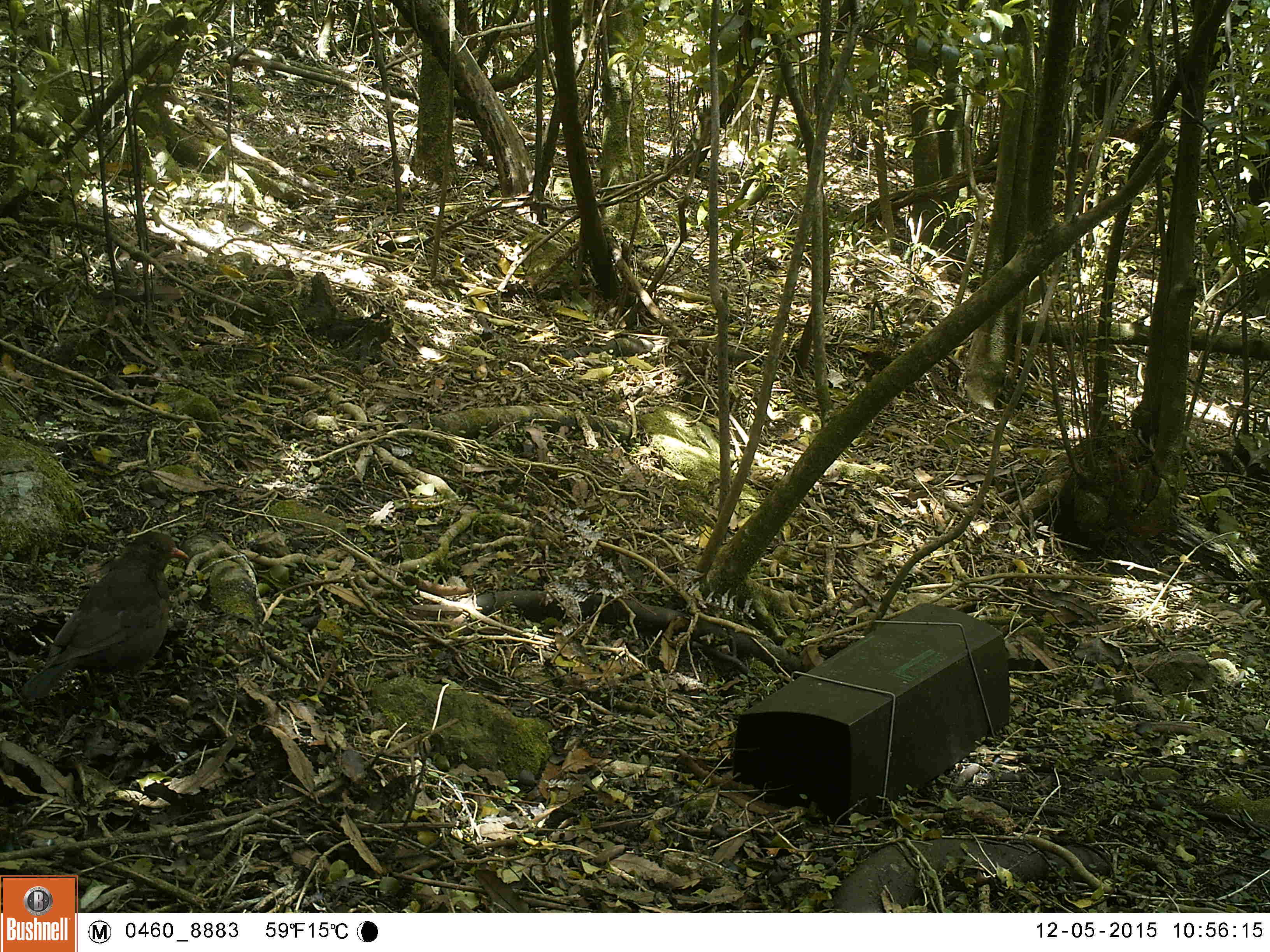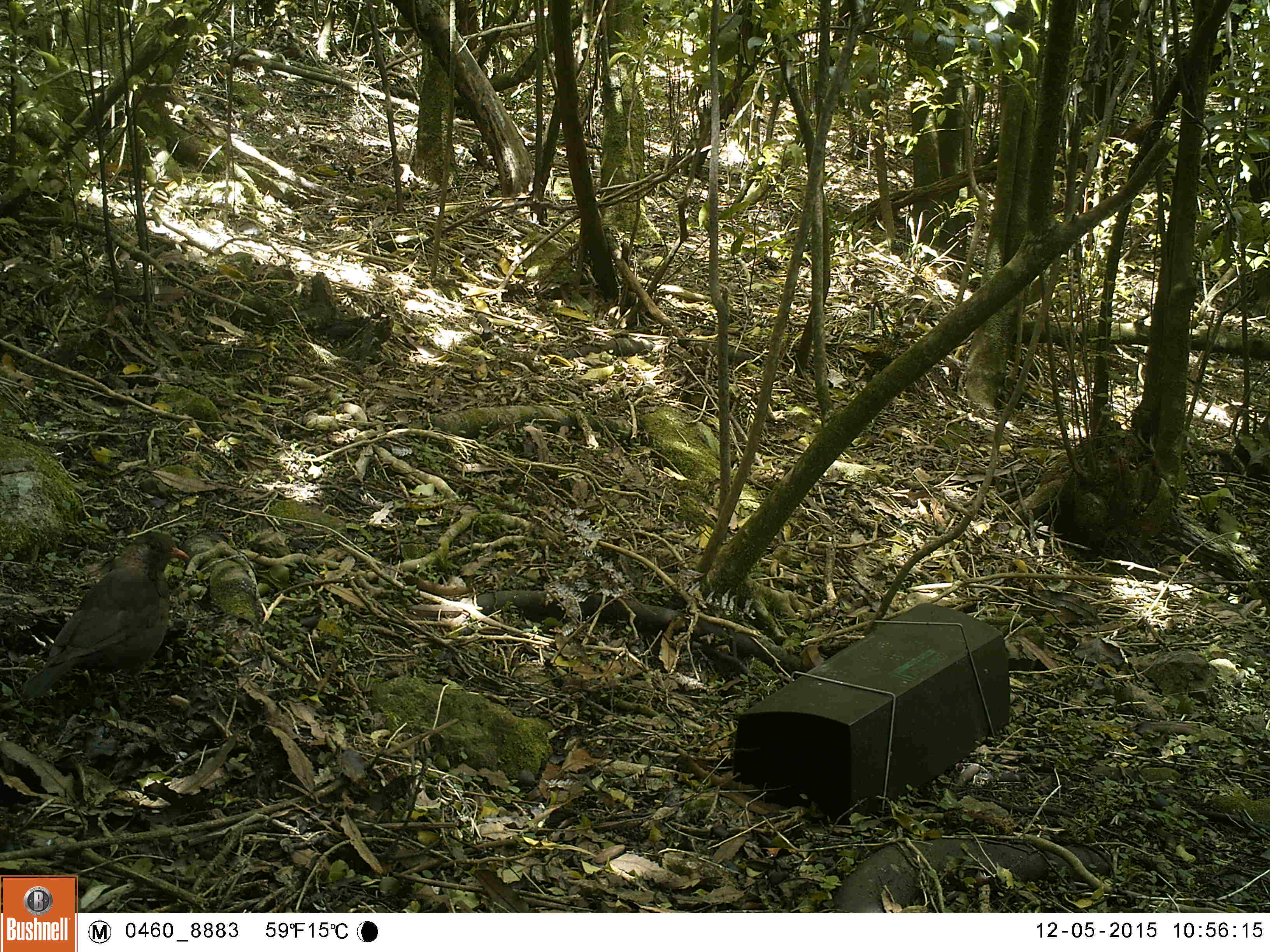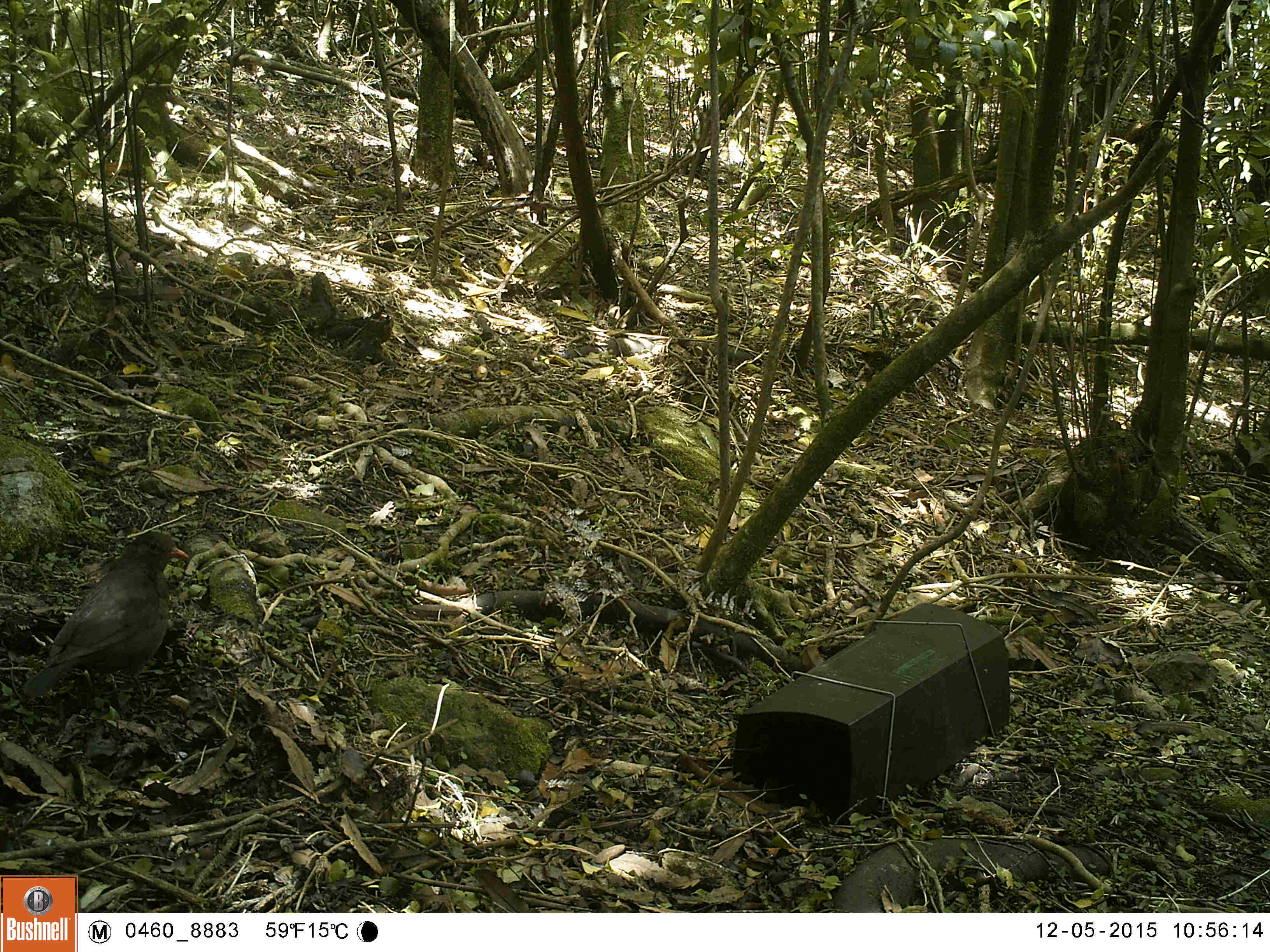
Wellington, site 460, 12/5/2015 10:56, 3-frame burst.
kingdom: Animalia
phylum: Chordata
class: Aves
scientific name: Aves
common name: bird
Bird (Aves).